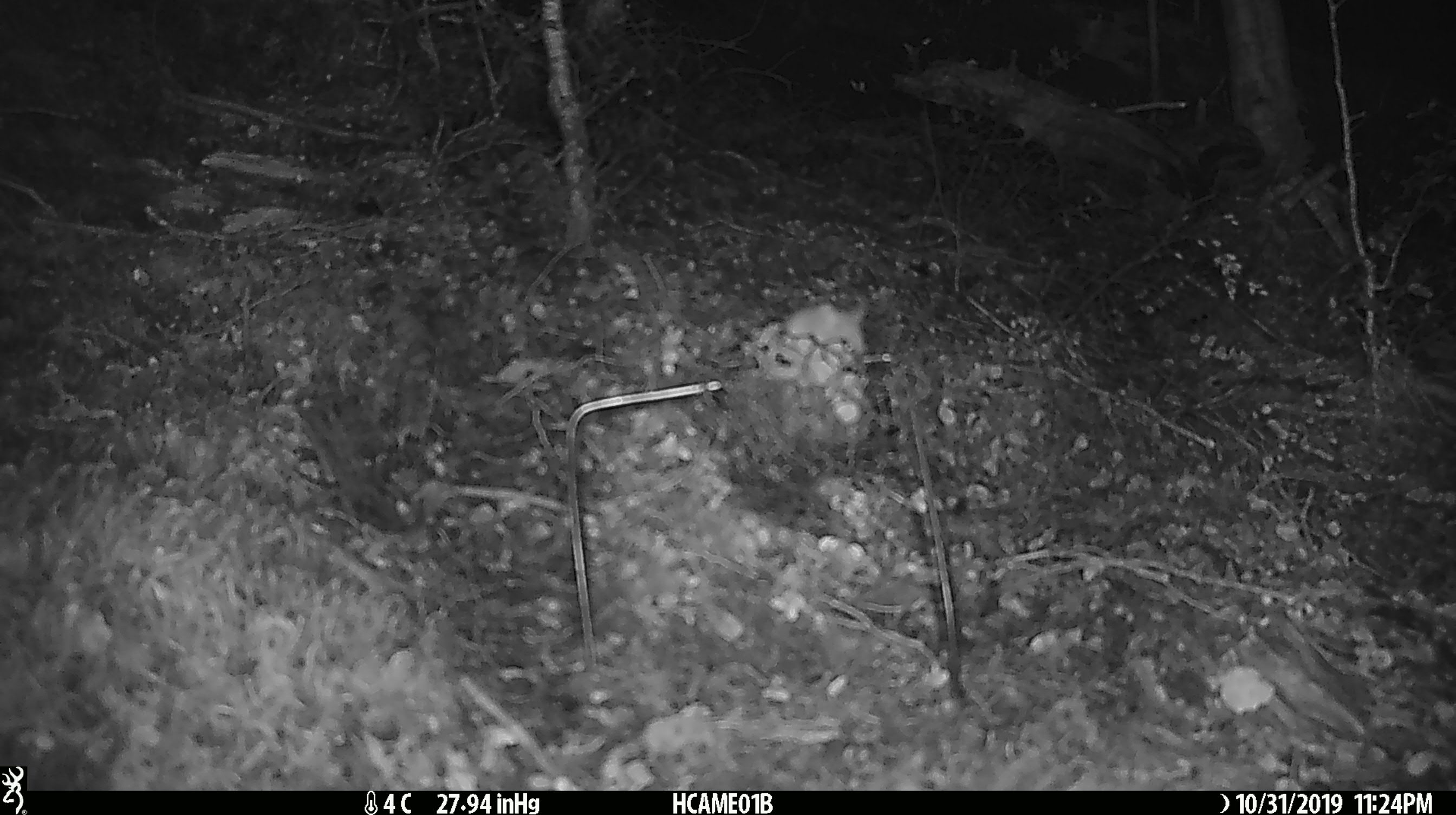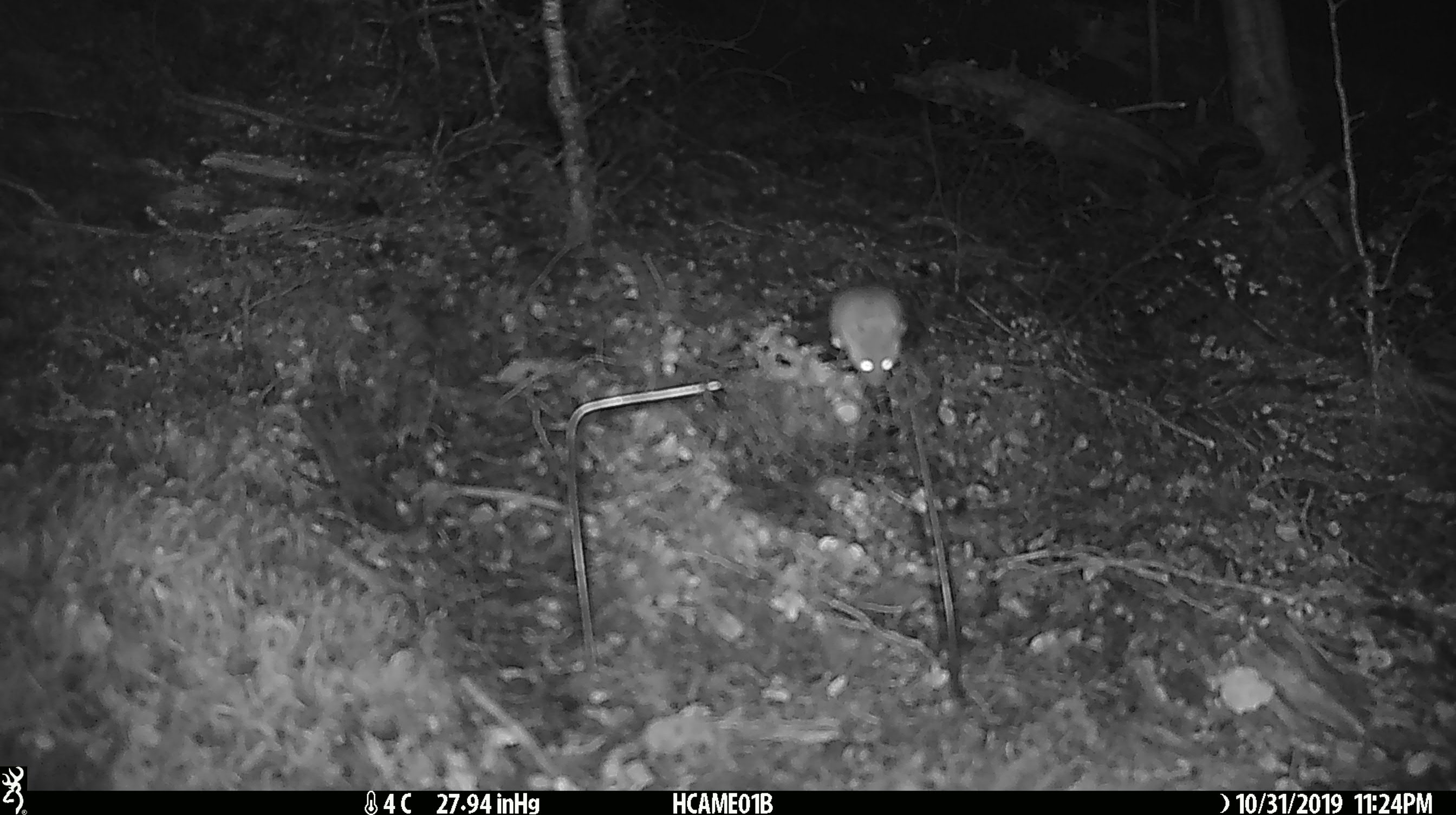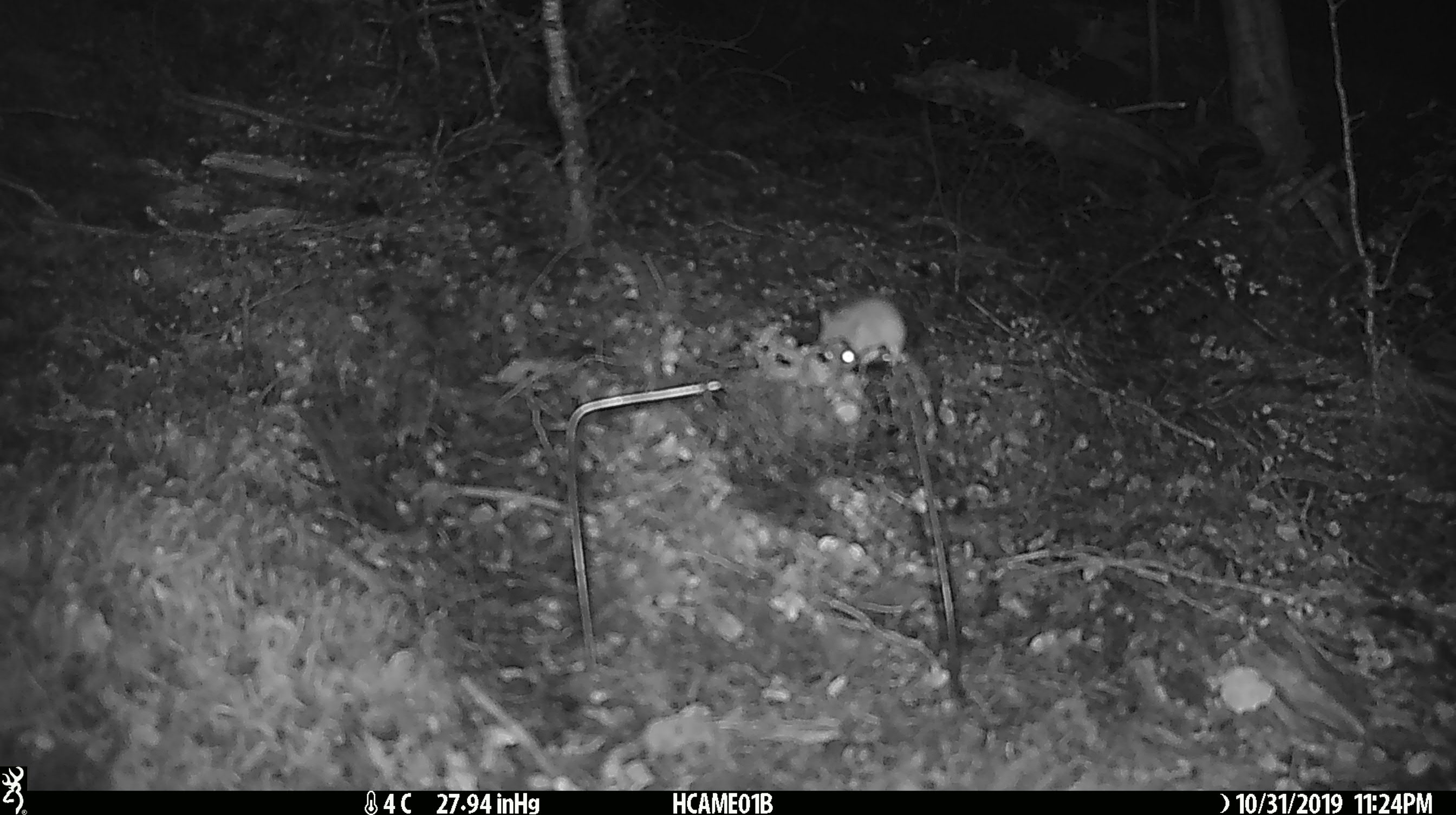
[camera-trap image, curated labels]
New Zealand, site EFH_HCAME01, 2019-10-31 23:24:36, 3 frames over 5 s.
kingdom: Animalia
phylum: Chordata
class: Mammalia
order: Rodentia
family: Muridae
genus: Mus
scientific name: Mus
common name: mouse